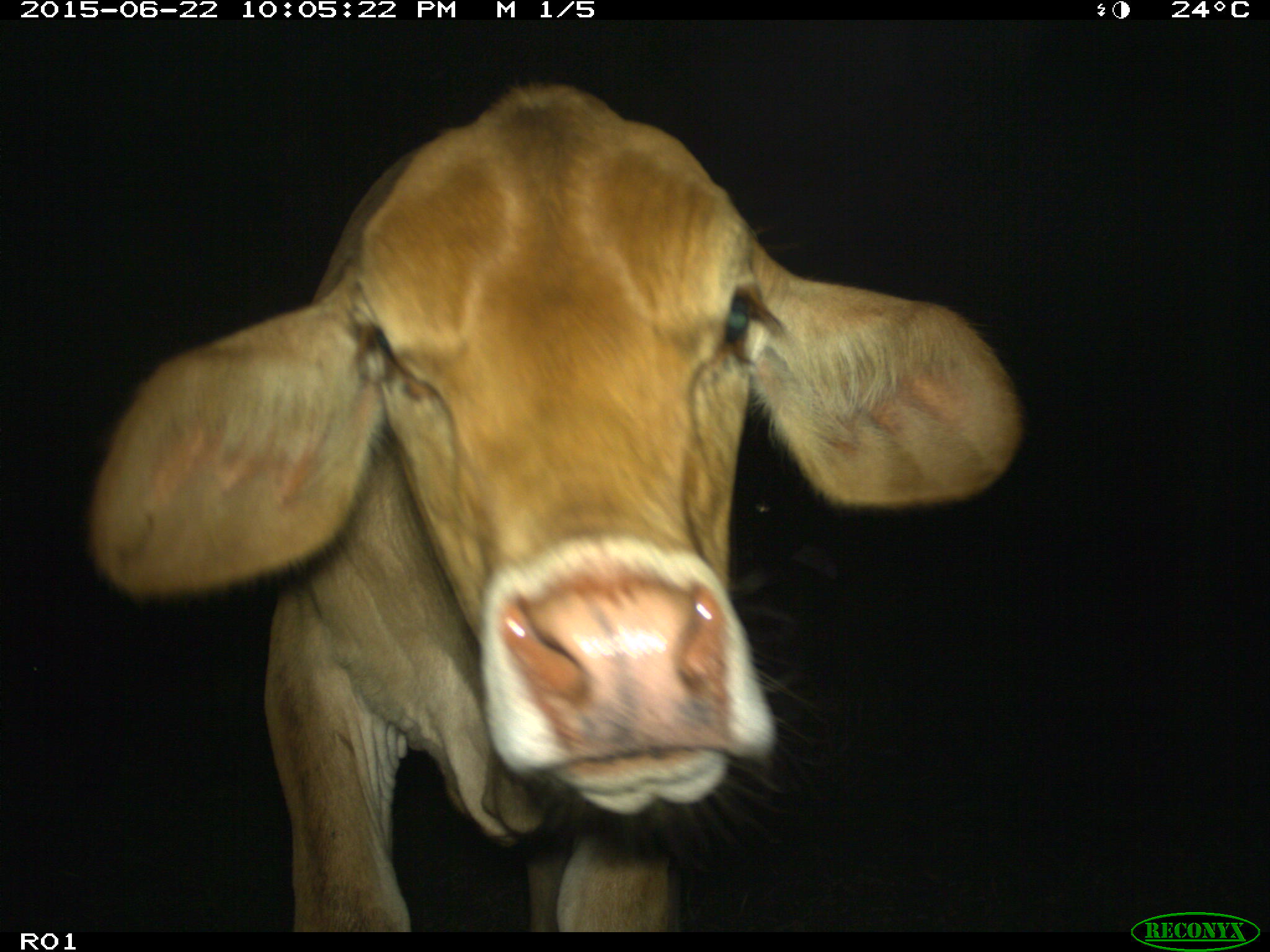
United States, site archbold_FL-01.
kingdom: Animalia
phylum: Chordata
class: Mammalia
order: Artiodactyla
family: Bovidae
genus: Bos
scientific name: Bos taurus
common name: domestic cow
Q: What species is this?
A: Bos taurus (domestic cow).